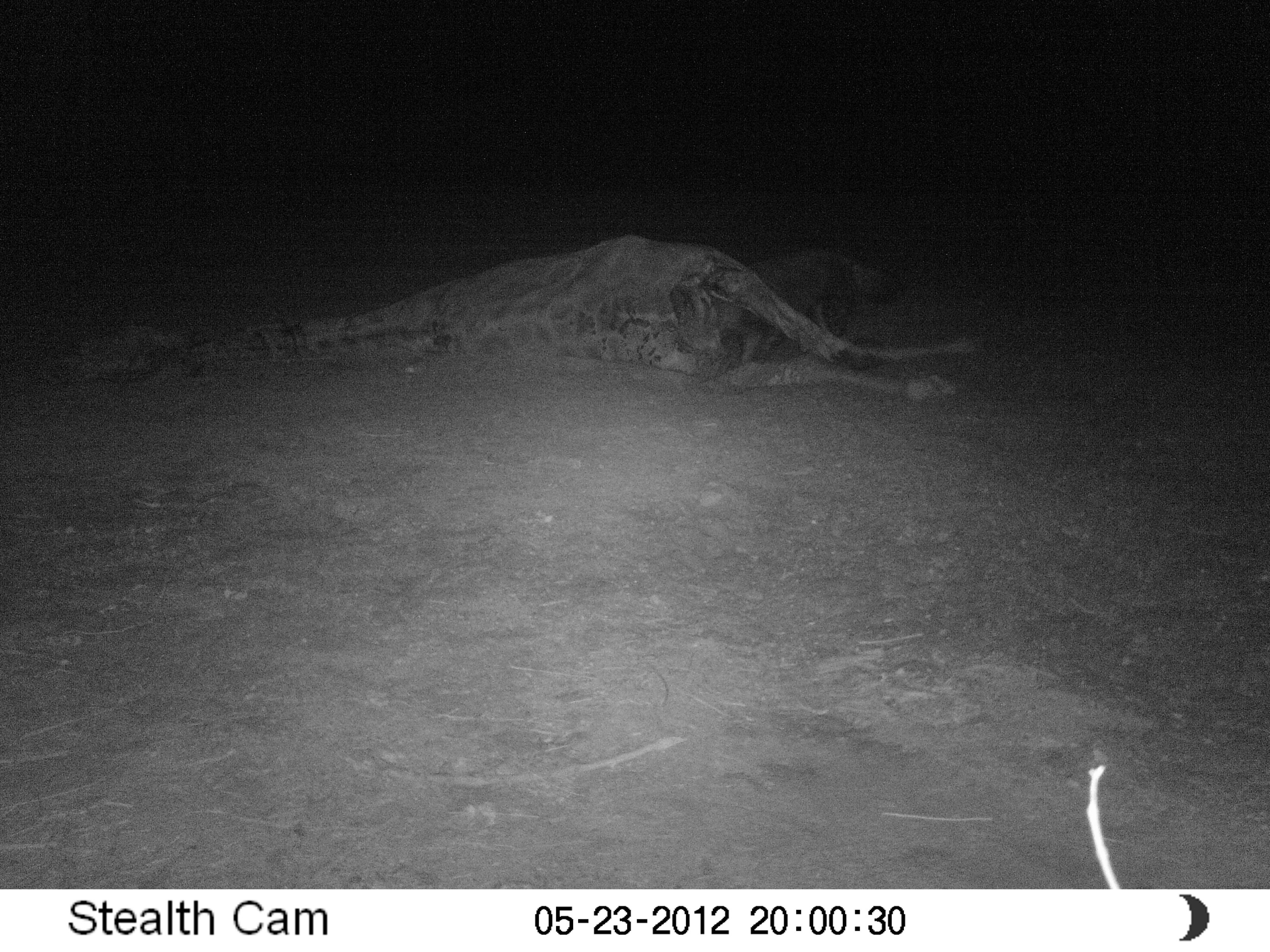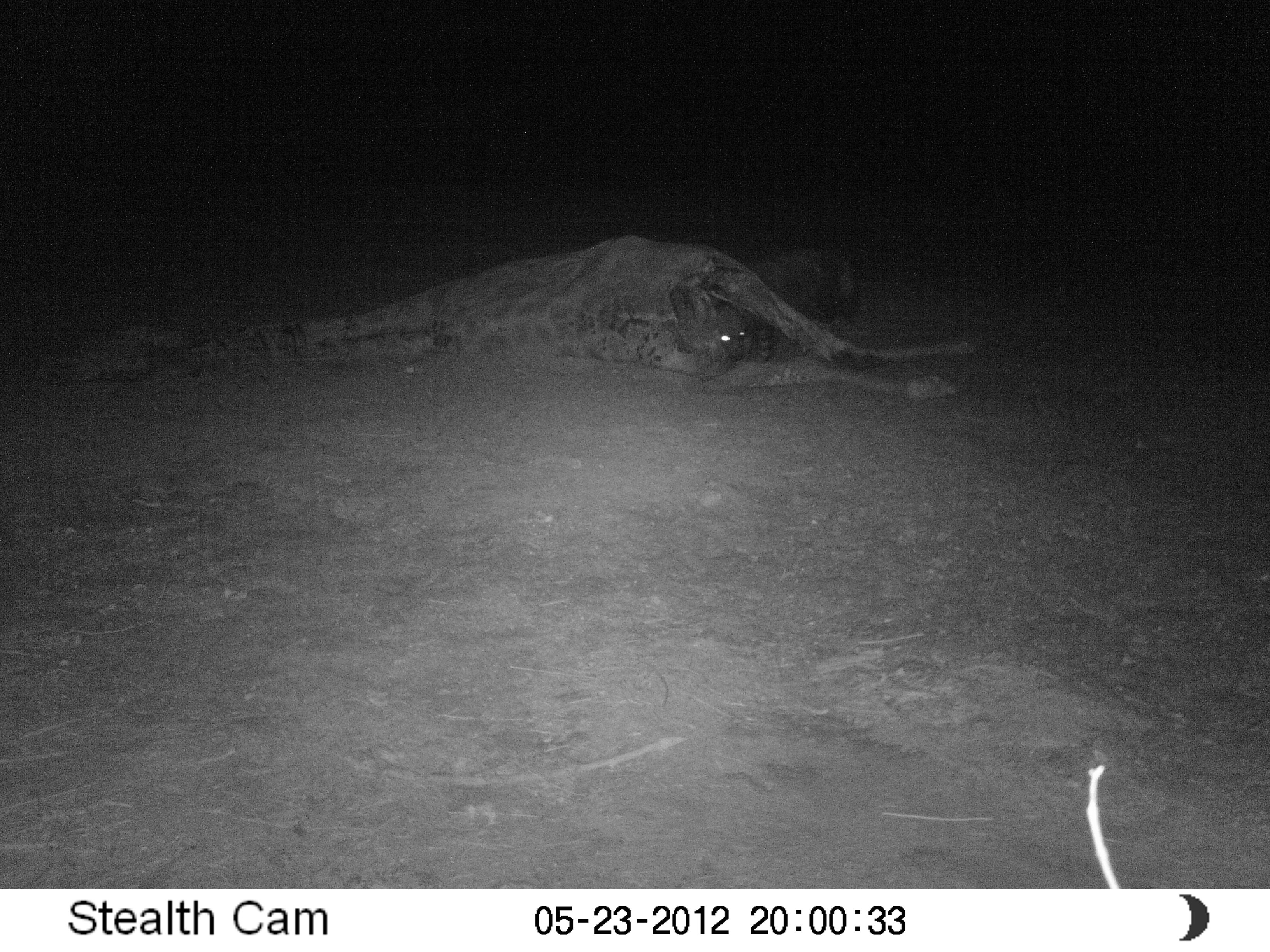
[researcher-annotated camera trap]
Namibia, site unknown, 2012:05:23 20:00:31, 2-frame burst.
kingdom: Animalia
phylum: Chordata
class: Mammalia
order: Carnivora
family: Hyaenidae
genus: Parahyaena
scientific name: Parahyaena brunnea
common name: brown hyena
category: hyaena brunnea